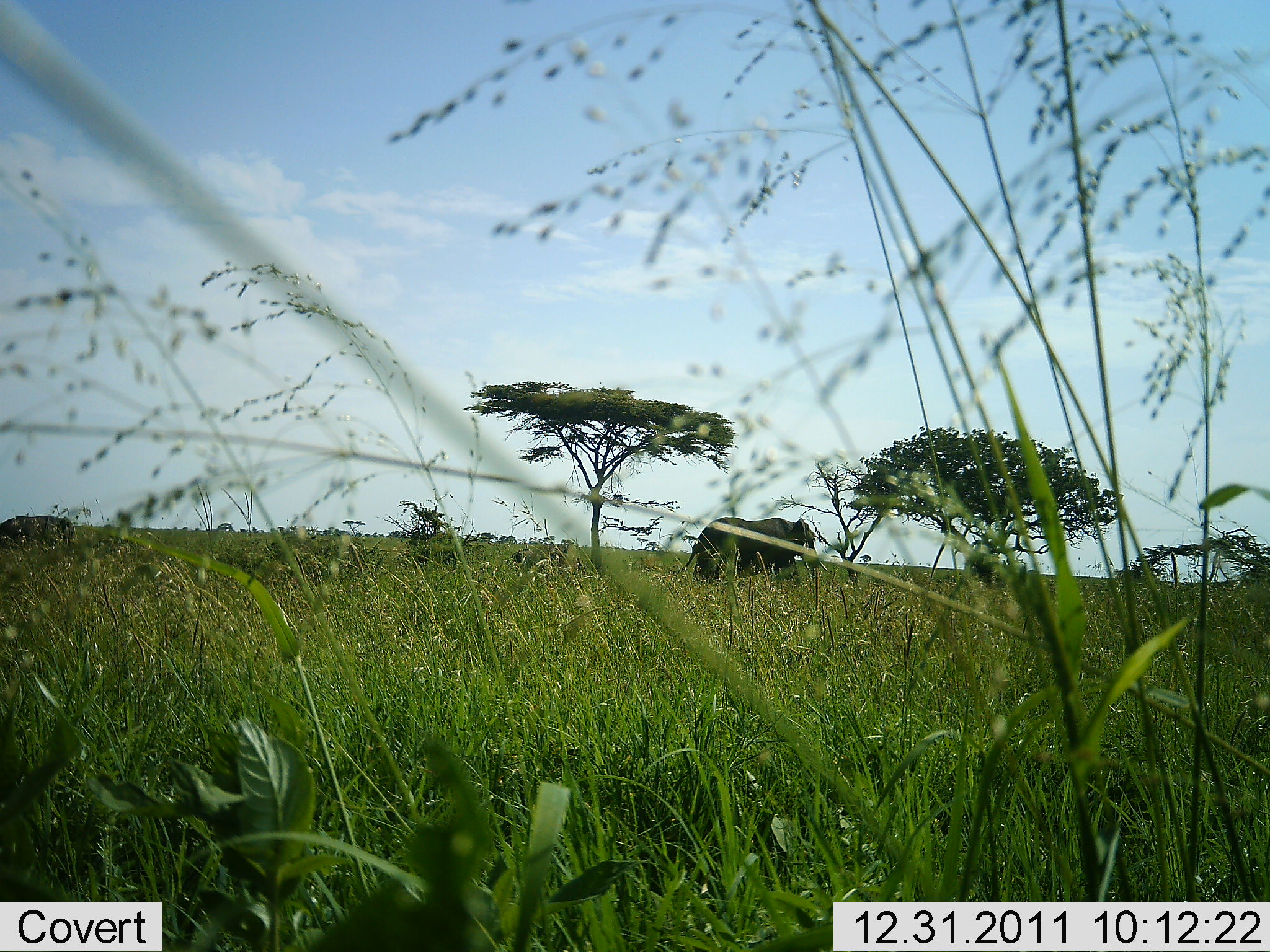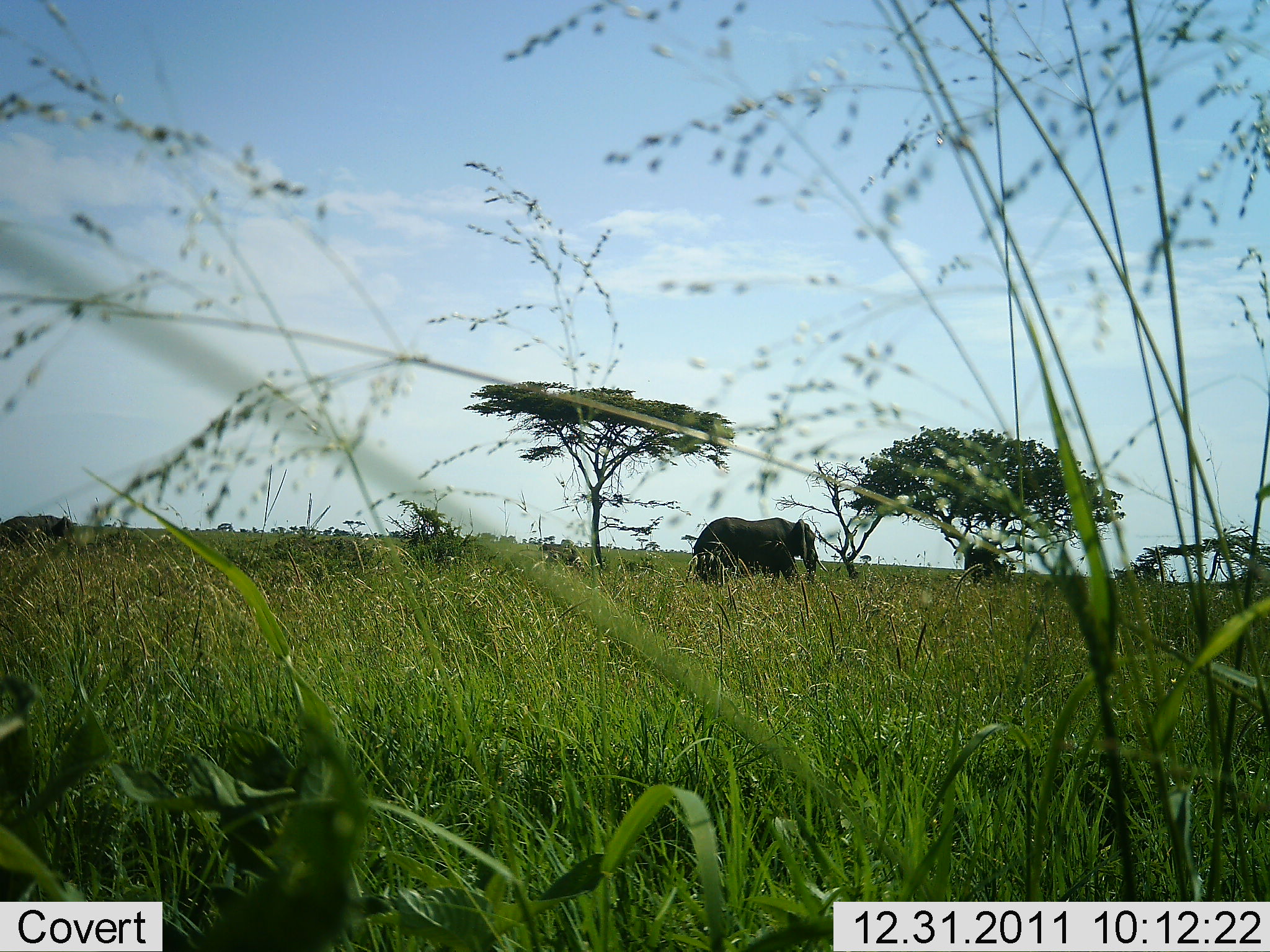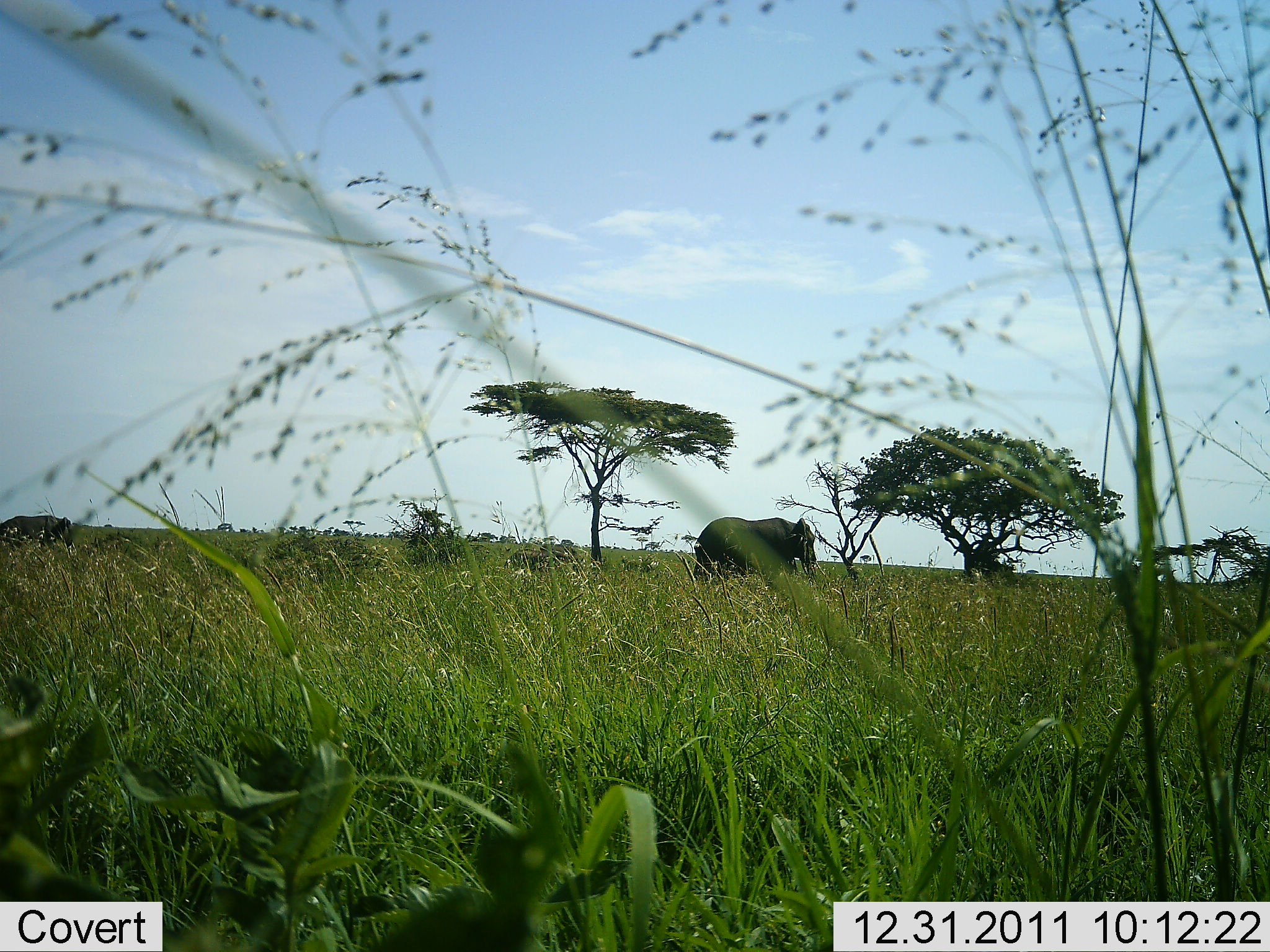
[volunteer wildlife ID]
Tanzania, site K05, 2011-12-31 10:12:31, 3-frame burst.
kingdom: Animalia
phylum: Chordata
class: Mammalia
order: Proboscidea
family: Elephantidae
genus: Loxodonta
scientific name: Loxodonta africana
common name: african bush elephant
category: elephant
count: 1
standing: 100%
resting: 0%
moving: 0%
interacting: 0%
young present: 0%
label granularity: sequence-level